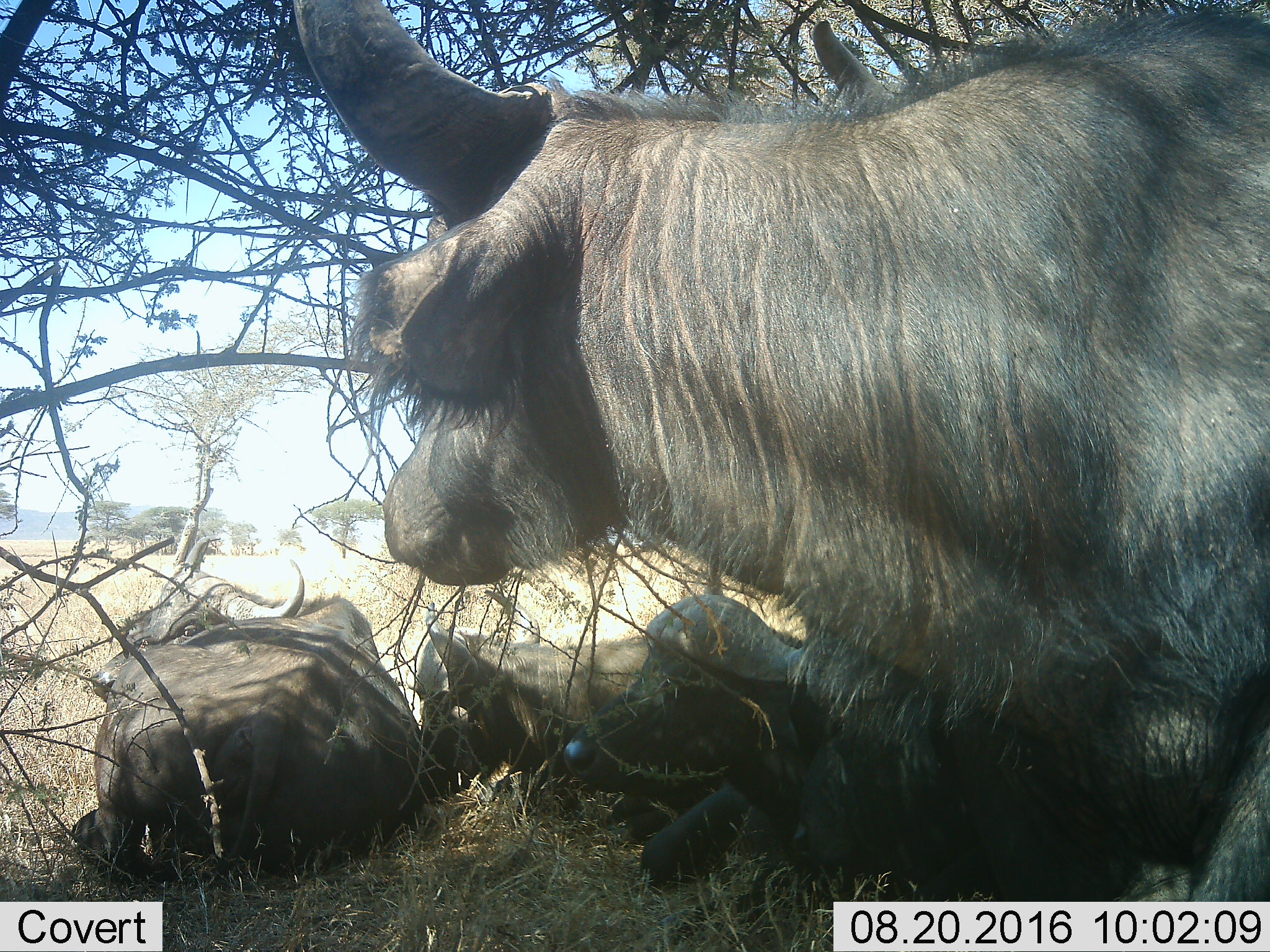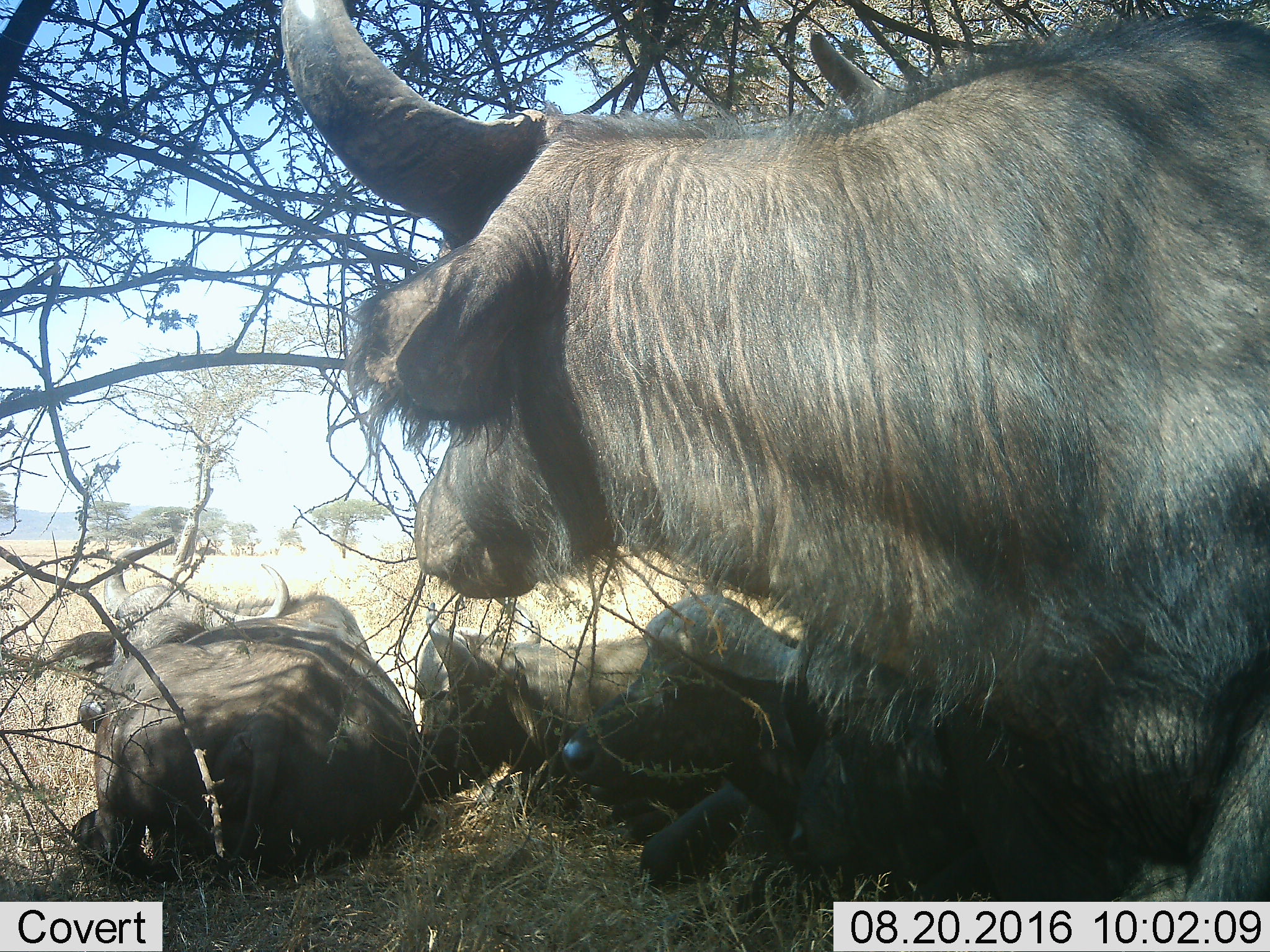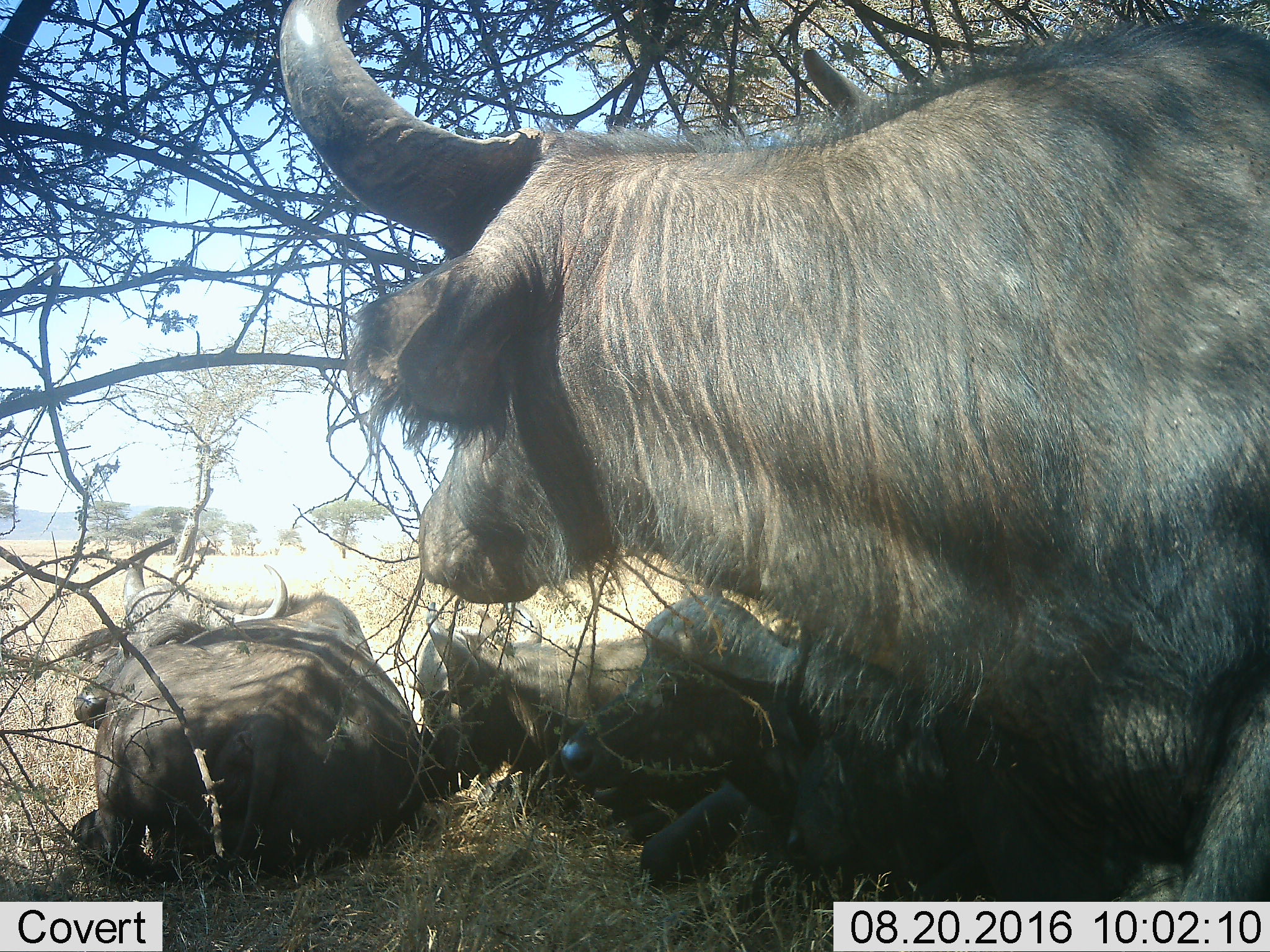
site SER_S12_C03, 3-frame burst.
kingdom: Animalia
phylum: Chordata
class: Mammalia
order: Artiodactyla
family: Bovidae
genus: Syncerus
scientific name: Syncerus caffer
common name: african buffalo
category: buffalo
Buffalo (african buffalo) (Syncerus caffer), count 4. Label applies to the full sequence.